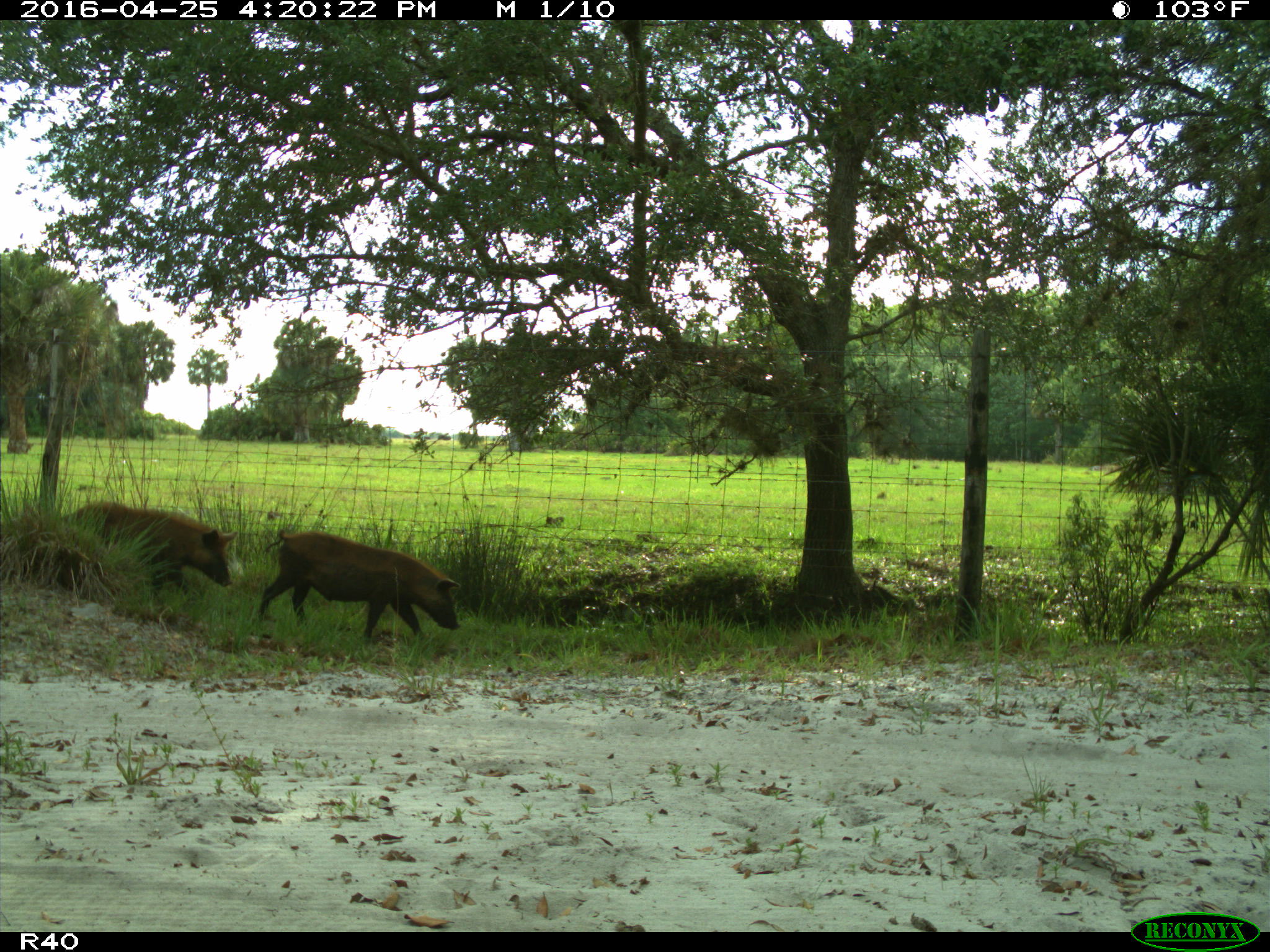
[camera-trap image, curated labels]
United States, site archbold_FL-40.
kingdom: Animalia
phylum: Chordata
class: Mammalia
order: Artiodactyla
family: Suidae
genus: Sus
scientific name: Sus scrofa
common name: wild boar